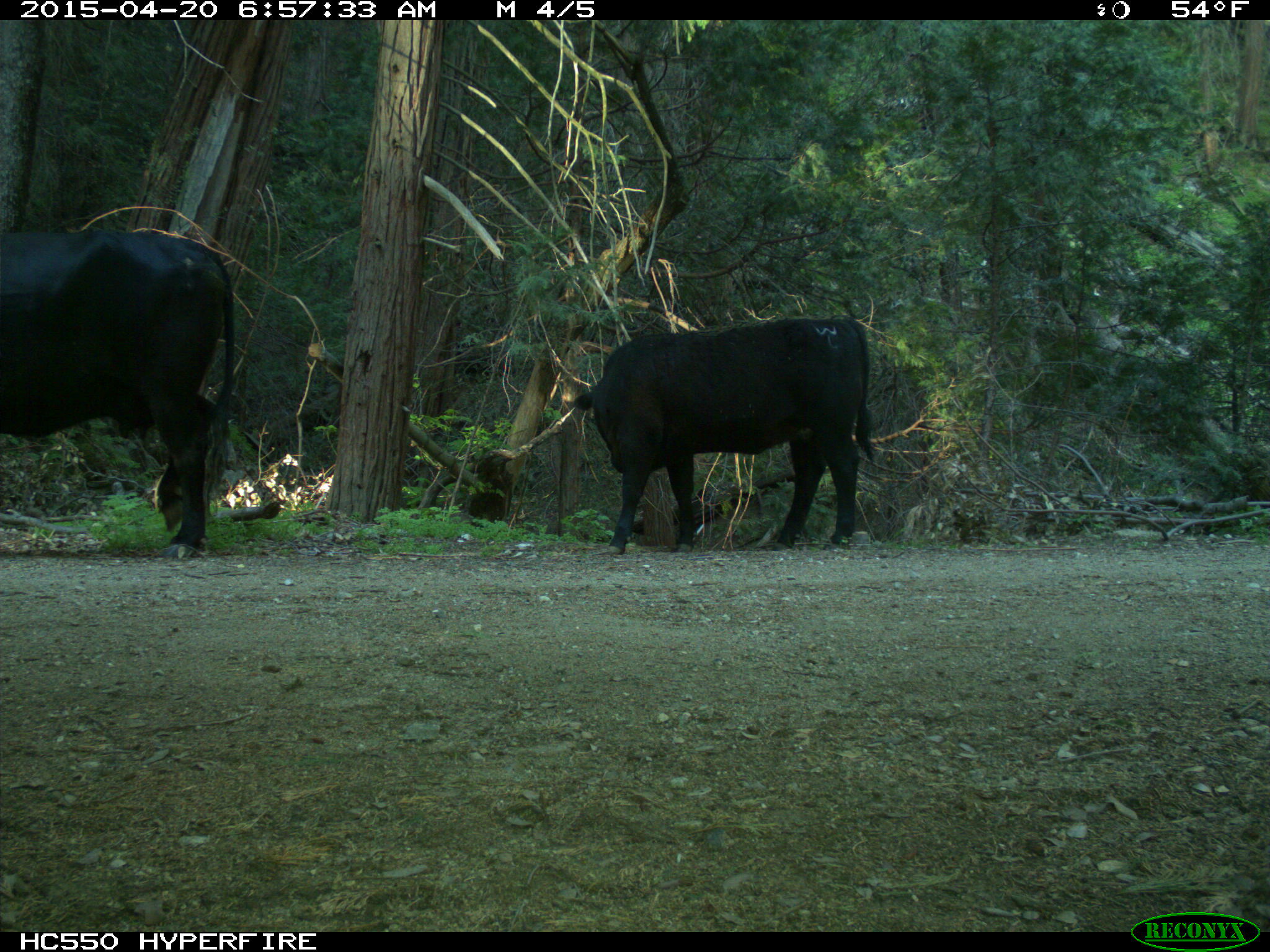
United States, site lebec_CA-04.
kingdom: Animalia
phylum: Chordata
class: Mammalia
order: Artiodactyla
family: Bovidae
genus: Bos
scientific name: Bos taurus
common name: domestic cow